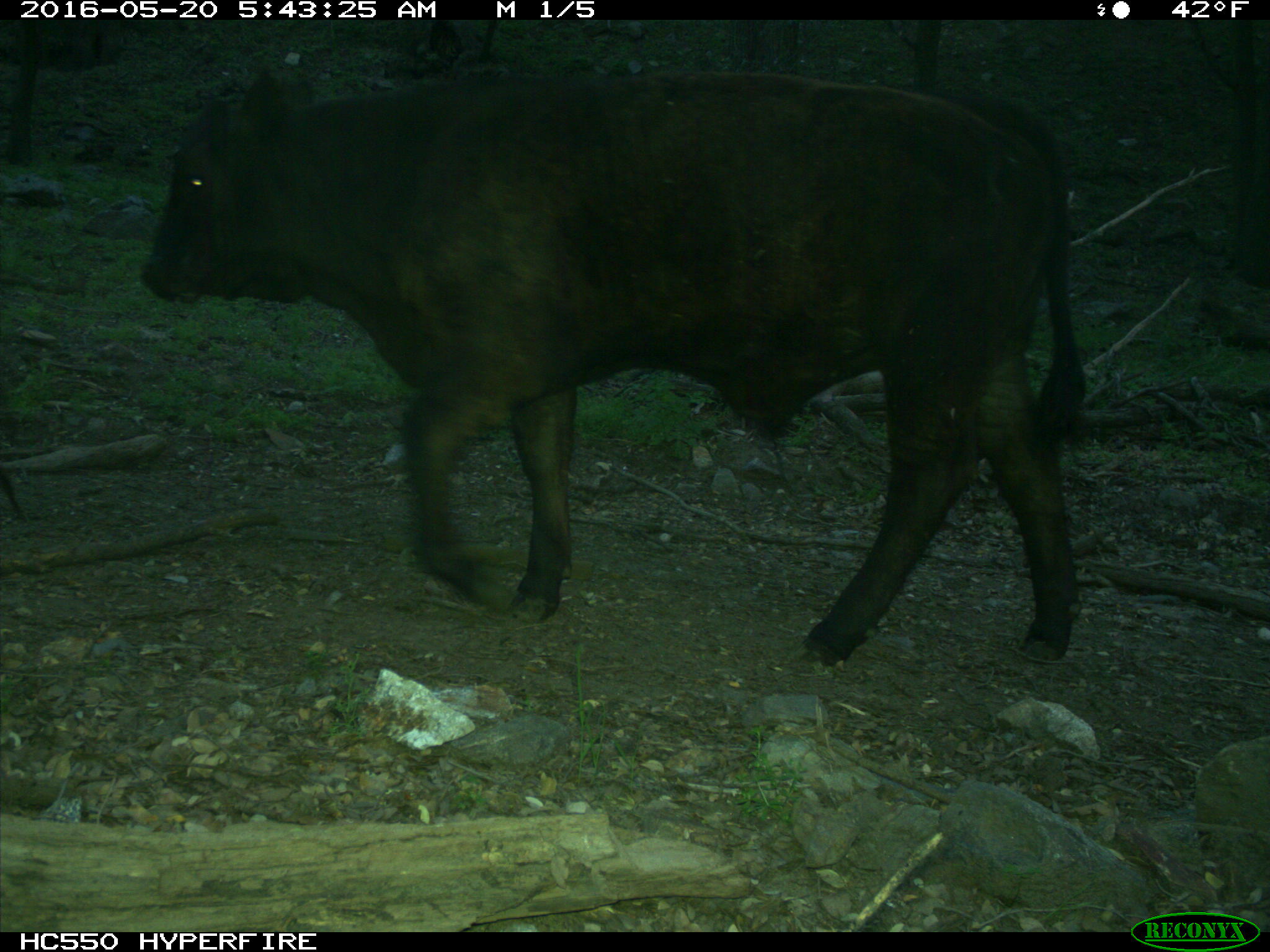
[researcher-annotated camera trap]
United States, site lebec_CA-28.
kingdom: Animalia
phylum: Chordata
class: Mammalia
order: Artiodactyla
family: Bovidae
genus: Bos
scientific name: Bos taurus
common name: domestic cow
Bos taurus (domestic cow).